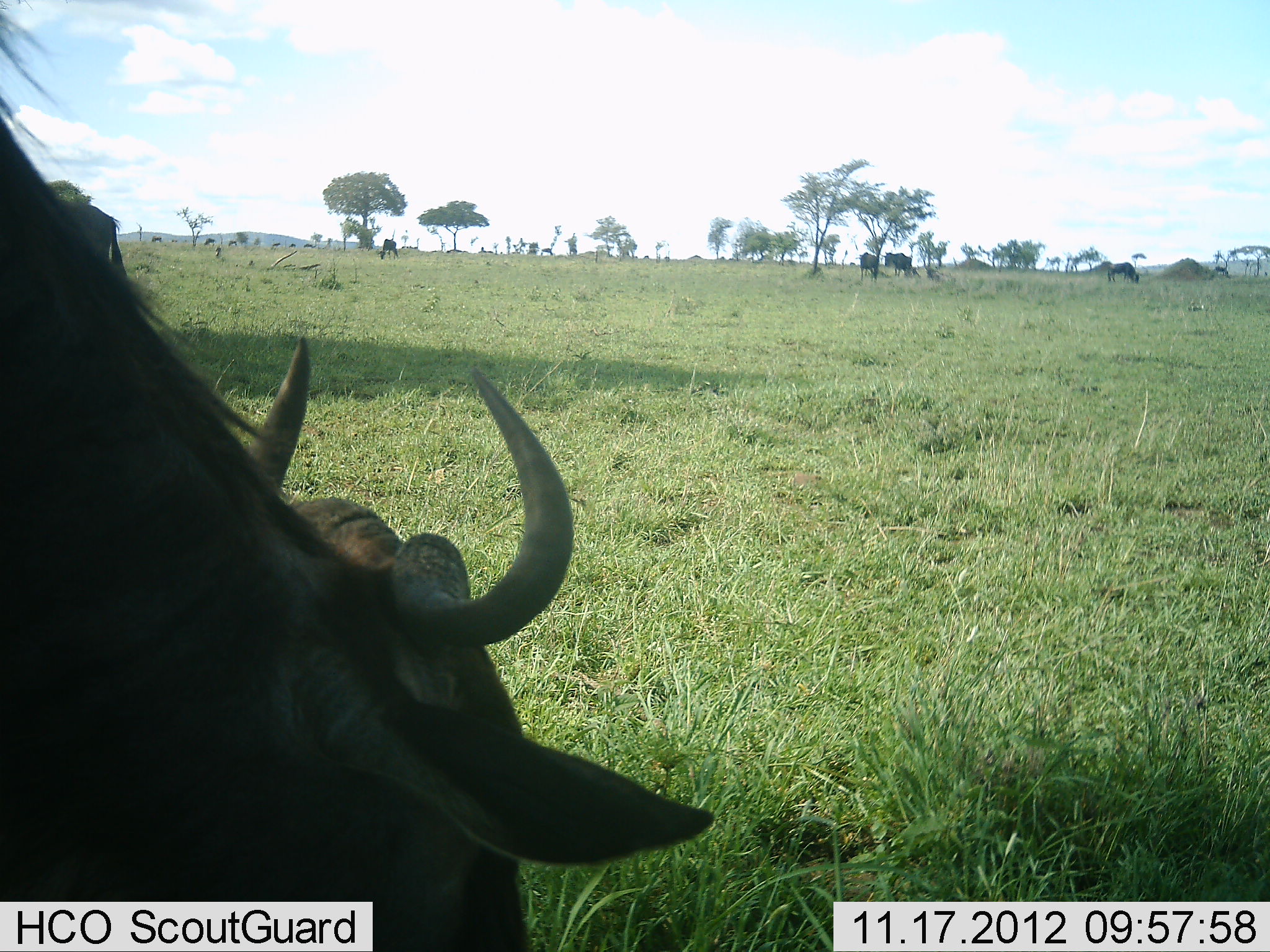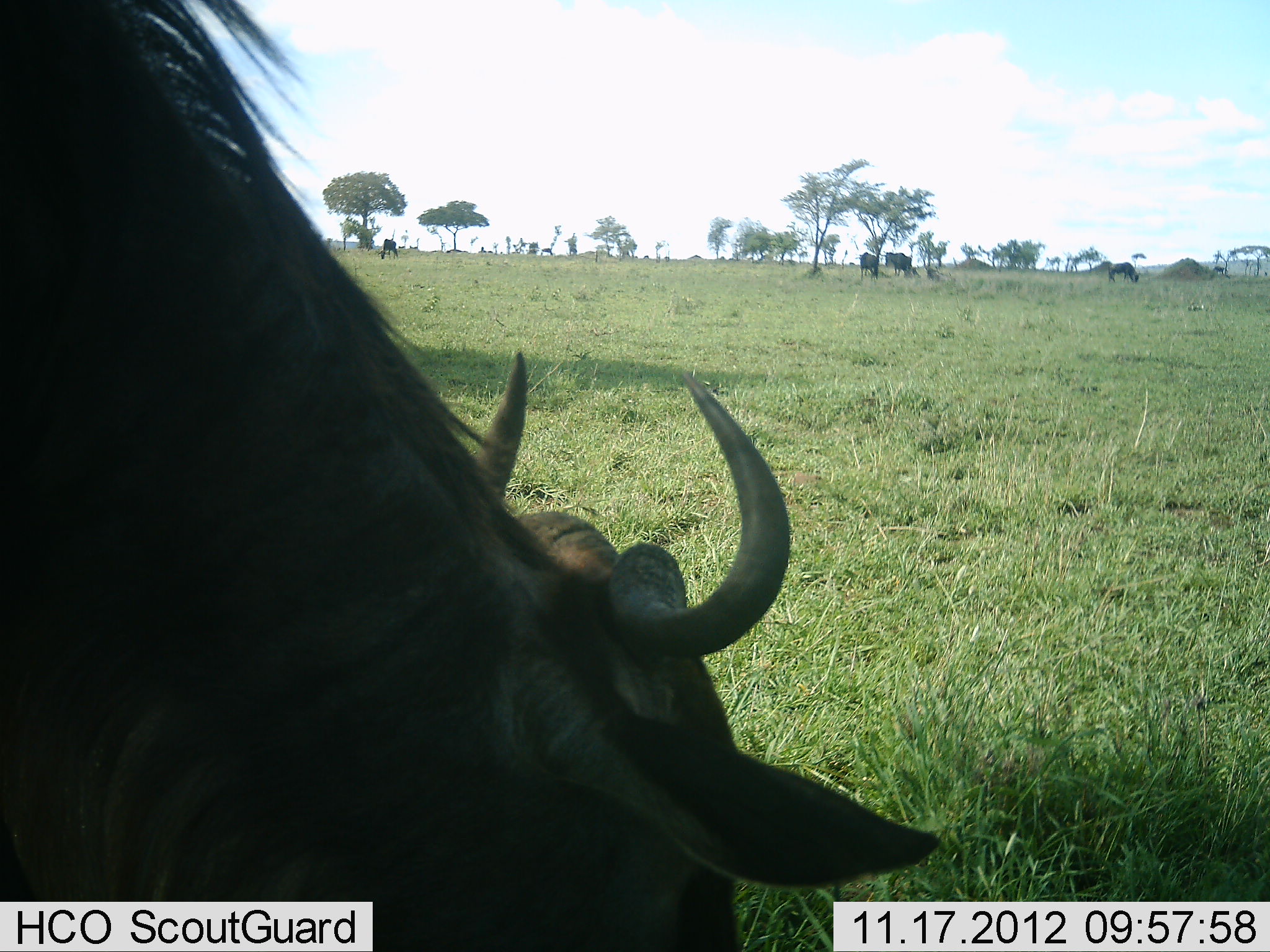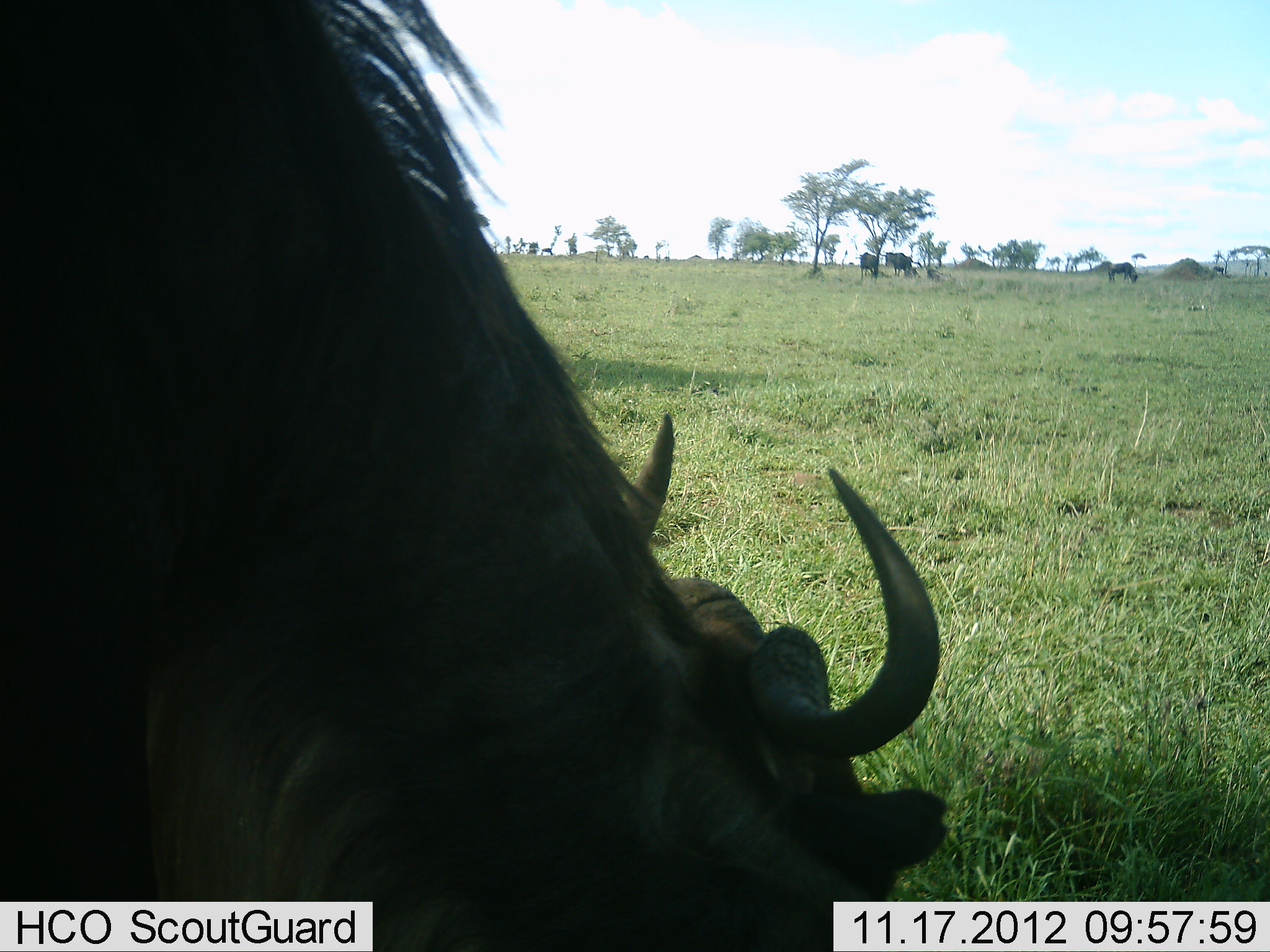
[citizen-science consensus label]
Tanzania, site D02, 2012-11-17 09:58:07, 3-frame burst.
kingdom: Animalia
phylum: Chordata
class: Mammalia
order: Artiodactyla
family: Bovidae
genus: Connochaetes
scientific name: Connochaetes taurinus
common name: blue wildebeest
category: wildebeest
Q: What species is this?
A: Wildebeest (blue wildebeest) (Connochaetes taurinus).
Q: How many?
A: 1.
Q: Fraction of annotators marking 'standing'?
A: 30%.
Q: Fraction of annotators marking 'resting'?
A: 0%.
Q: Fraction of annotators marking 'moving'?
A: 20%.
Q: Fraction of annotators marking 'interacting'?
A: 0%.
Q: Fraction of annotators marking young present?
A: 0%.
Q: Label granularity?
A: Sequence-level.